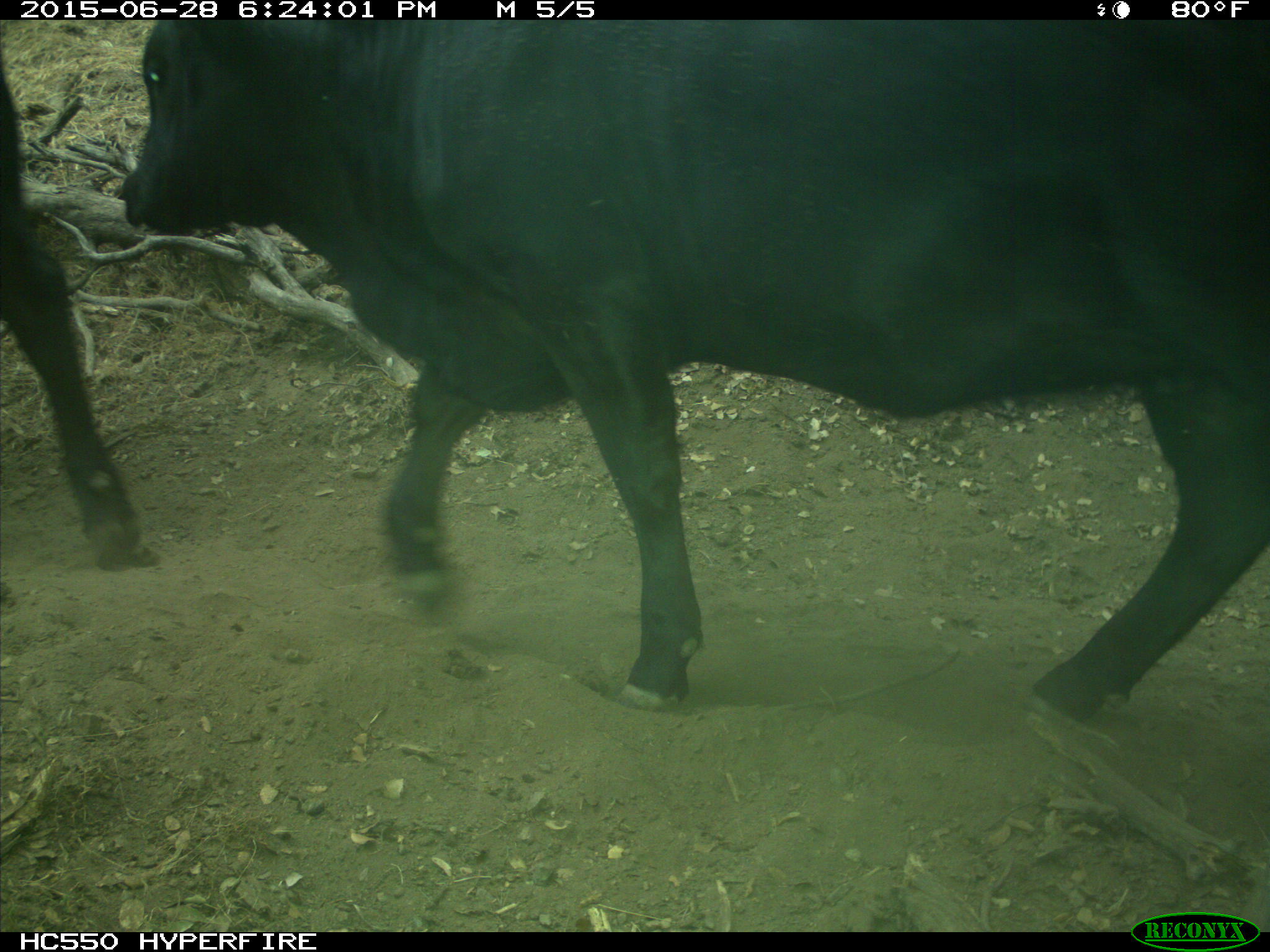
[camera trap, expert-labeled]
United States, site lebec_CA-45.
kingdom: Animalia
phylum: Chordata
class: Mammalia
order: Artiodactyla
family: Bovidae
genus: Bos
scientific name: Bos taurus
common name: domestic cow